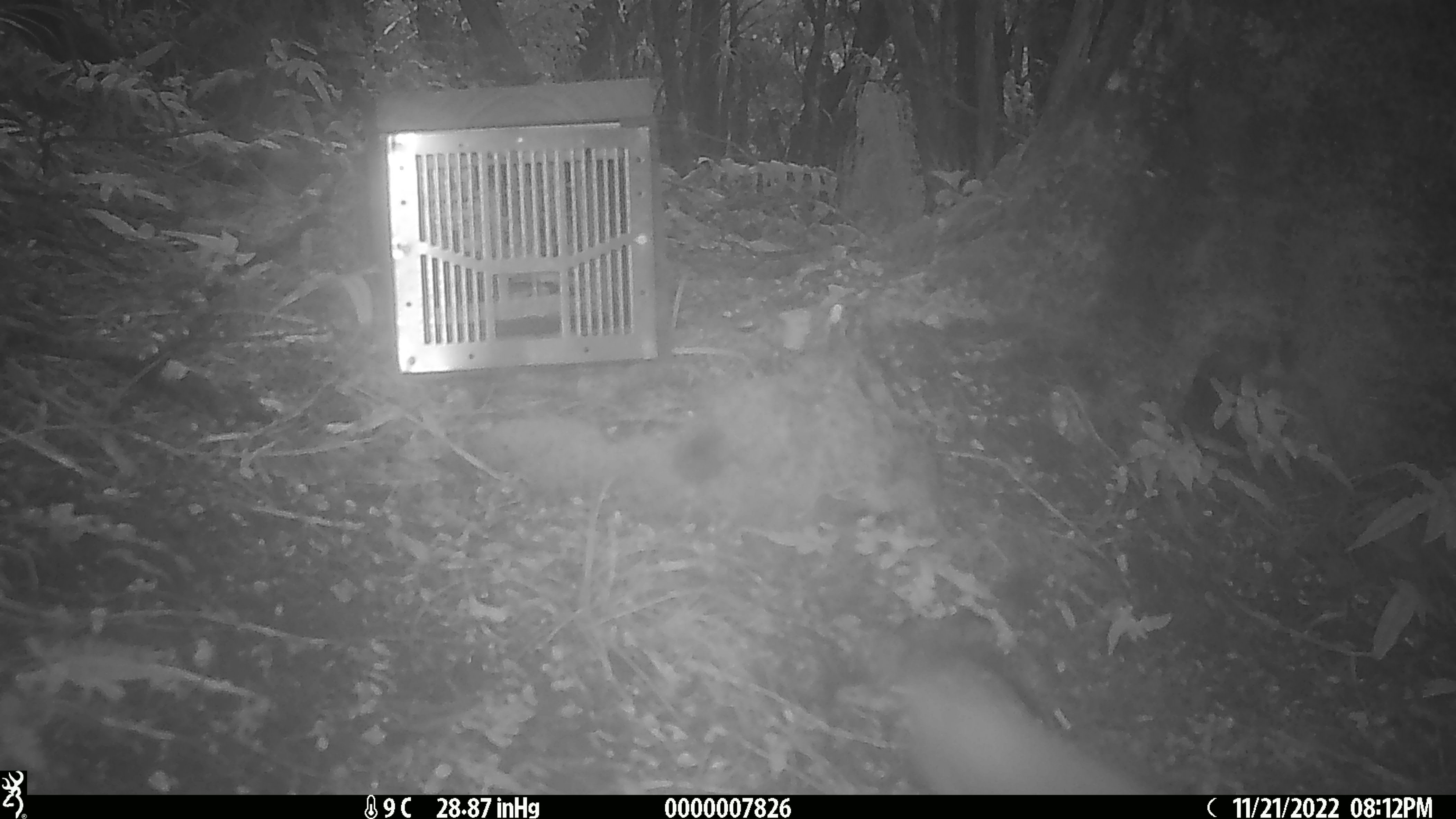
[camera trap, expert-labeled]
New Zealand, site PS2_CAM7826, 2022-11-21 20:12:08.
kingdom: Animalia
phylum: Chordata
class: Mammalia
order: Carnivora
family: Mustelidae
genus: Mustela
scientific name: Mustela erminea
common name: stoat